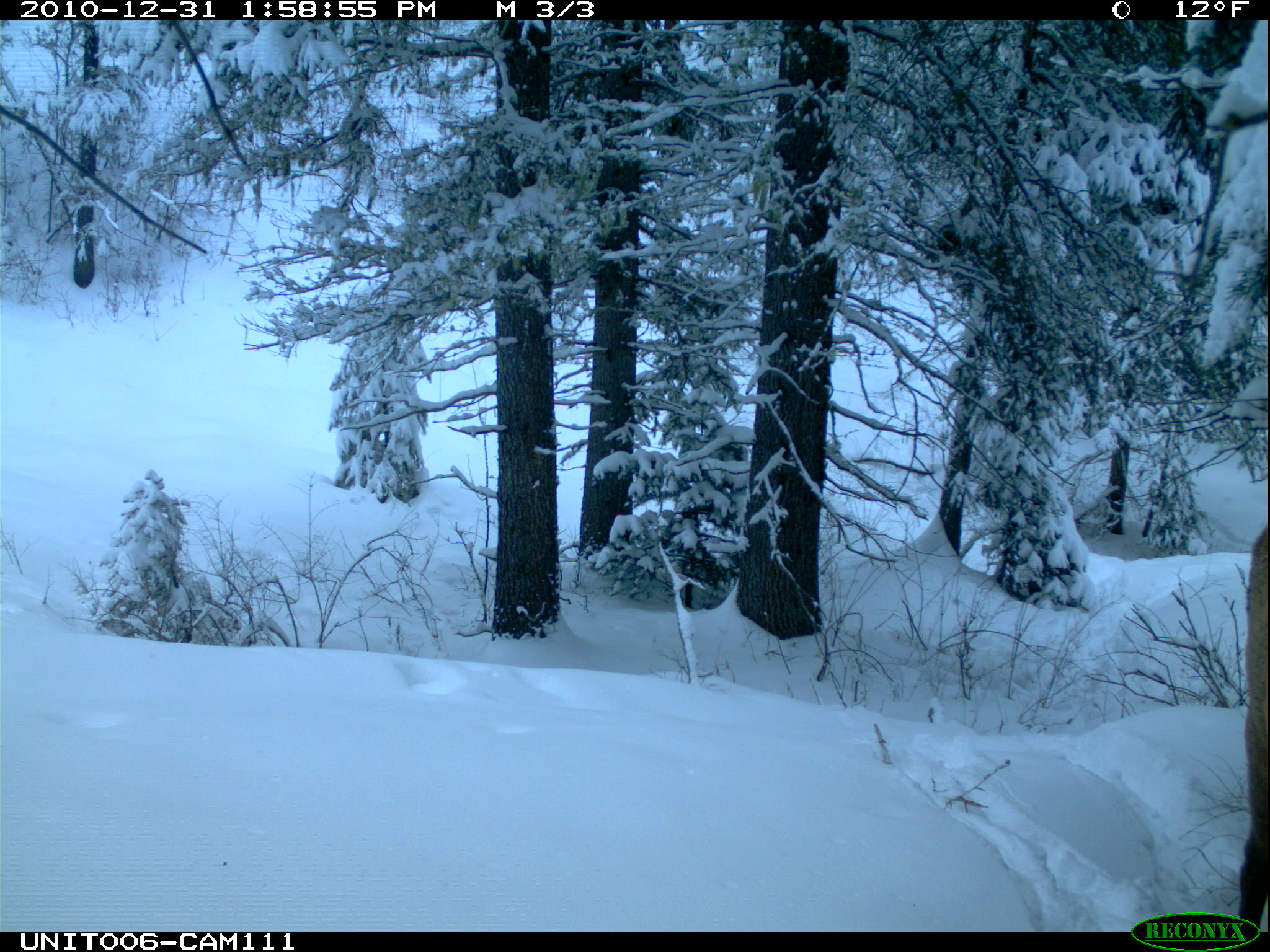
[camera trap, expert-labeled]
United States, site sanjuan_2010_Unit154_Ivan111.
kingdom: Animalia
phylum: Chordata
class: Mammalia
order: Artiodactyla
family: Cervidae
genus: Cervus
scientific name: Cervus elaphus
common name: red deer